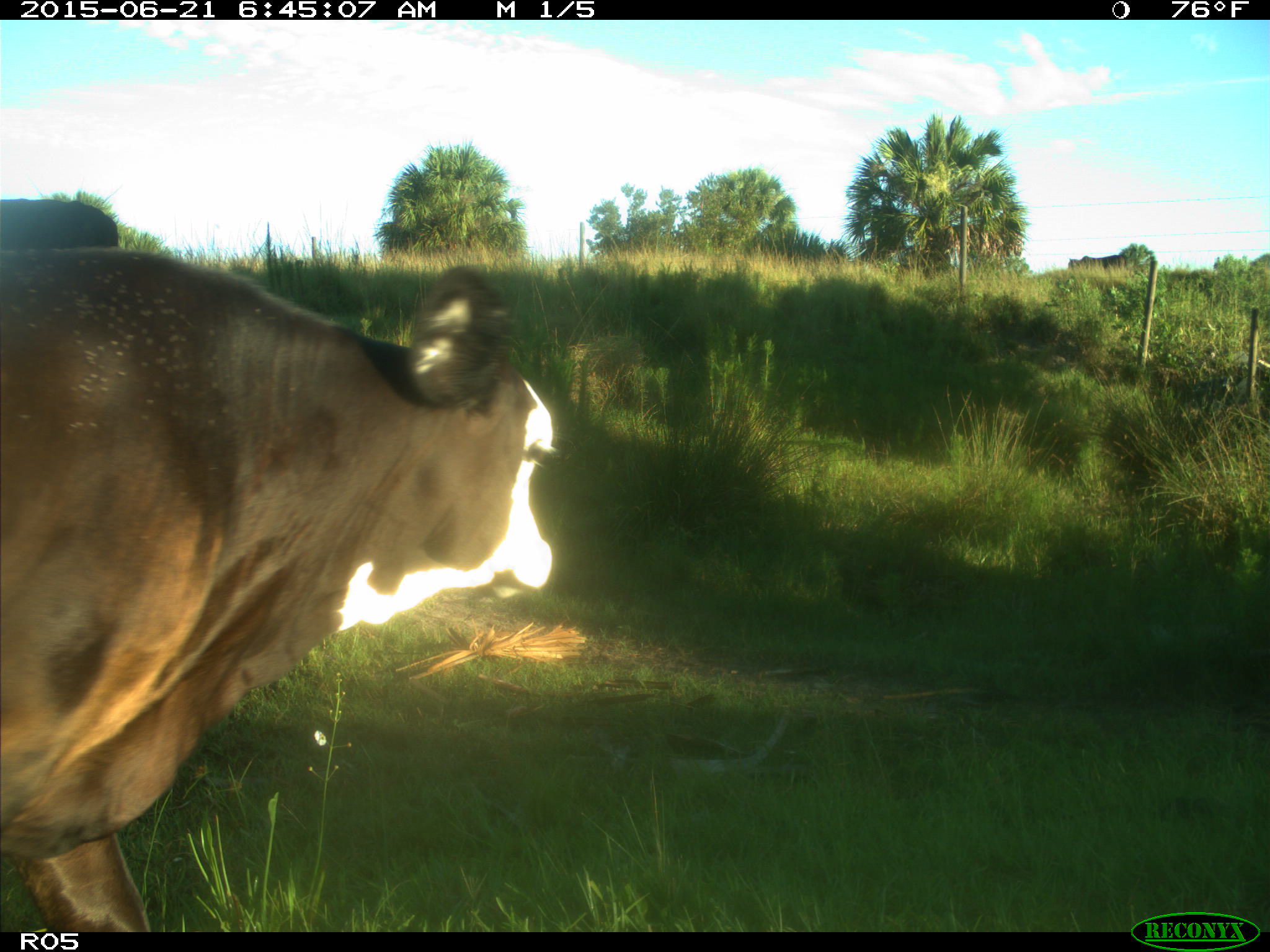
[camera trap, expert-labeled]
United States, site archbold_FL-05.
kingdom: Animalia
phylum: Chordata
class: Mammalia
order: Artiodactyla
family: Bovidae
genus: Bos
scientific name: Bos taurus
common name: domestic cow